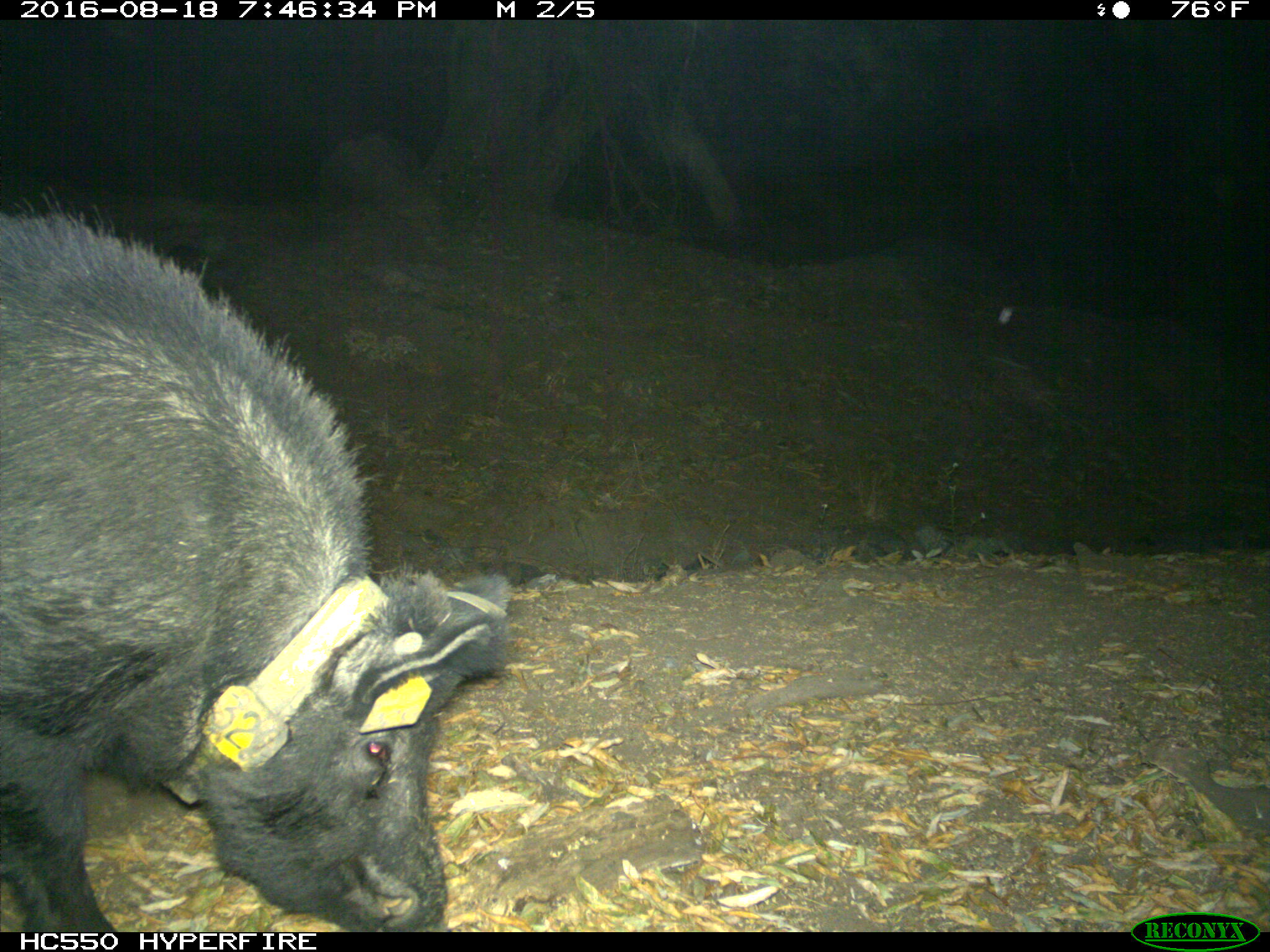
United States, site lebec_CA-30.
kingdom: Animalia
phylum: Chordata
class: Mammalia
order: Artiodactyla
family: Suidae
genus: Sus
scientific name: Sus scrofa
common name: wild boar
Sus scrofa (wild boar).